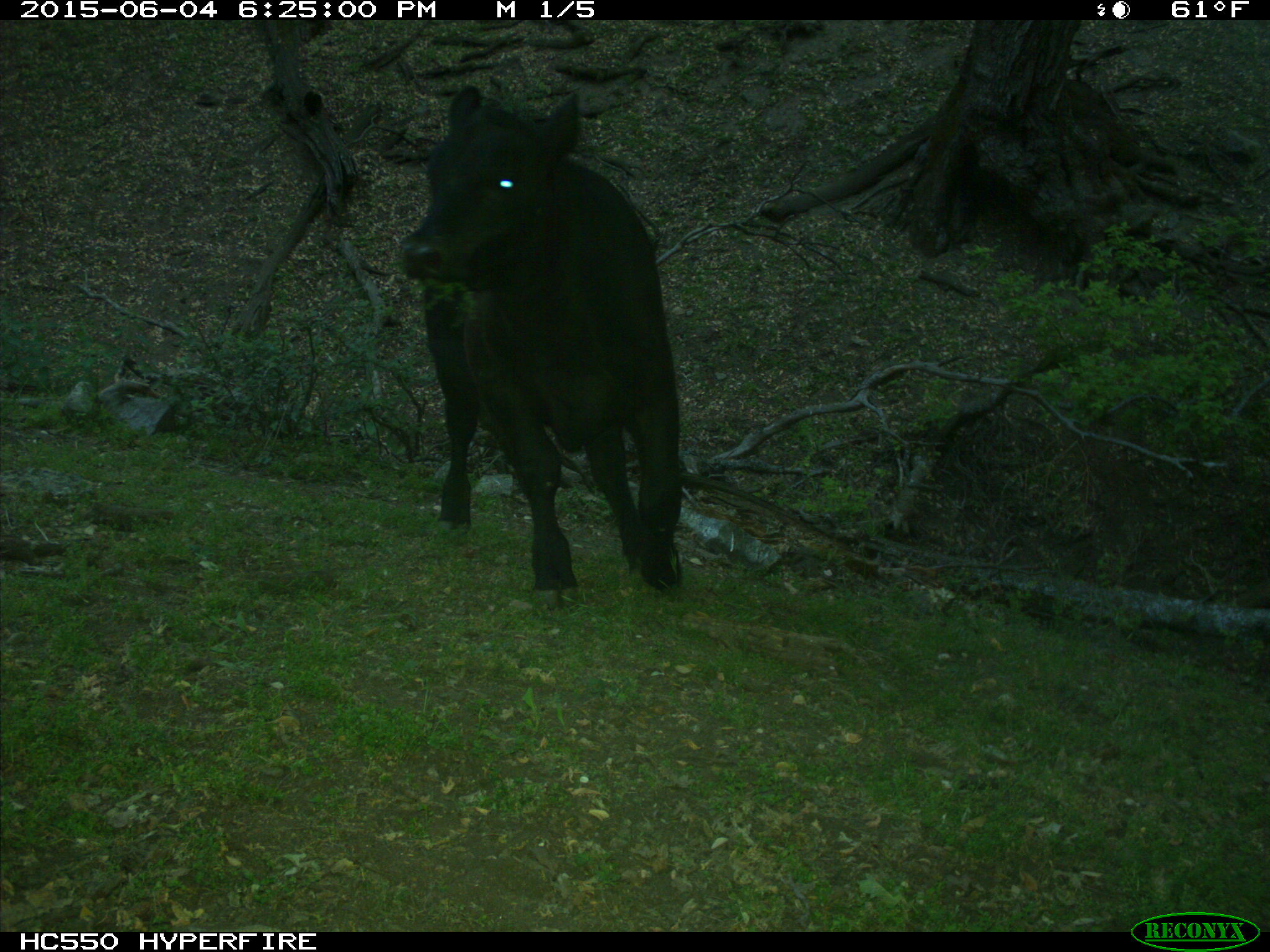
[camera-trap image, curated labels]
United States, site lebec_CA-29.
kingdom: Animalia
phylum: Chordata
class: Mammalia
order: Artiodactyla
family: Bovidae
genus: Bos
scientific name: Bos taurus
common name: domestic cow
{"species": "Bos taurus (domestic cow)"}